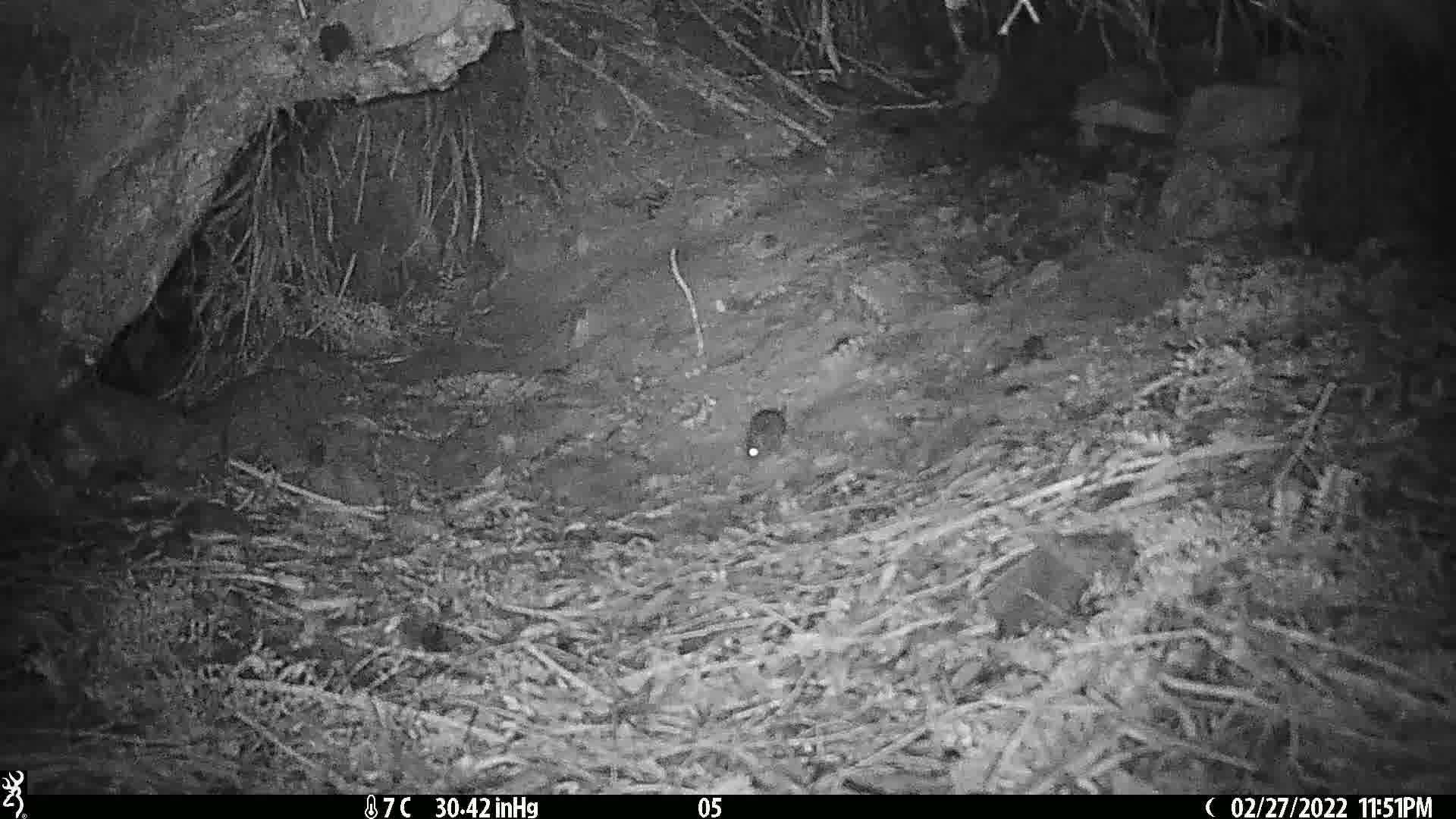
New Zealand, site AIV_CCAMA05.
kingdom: Animalia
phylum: Chordata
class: Mammalia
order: Rodentia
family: Muridae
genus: Mus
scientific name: Mus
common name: mouse